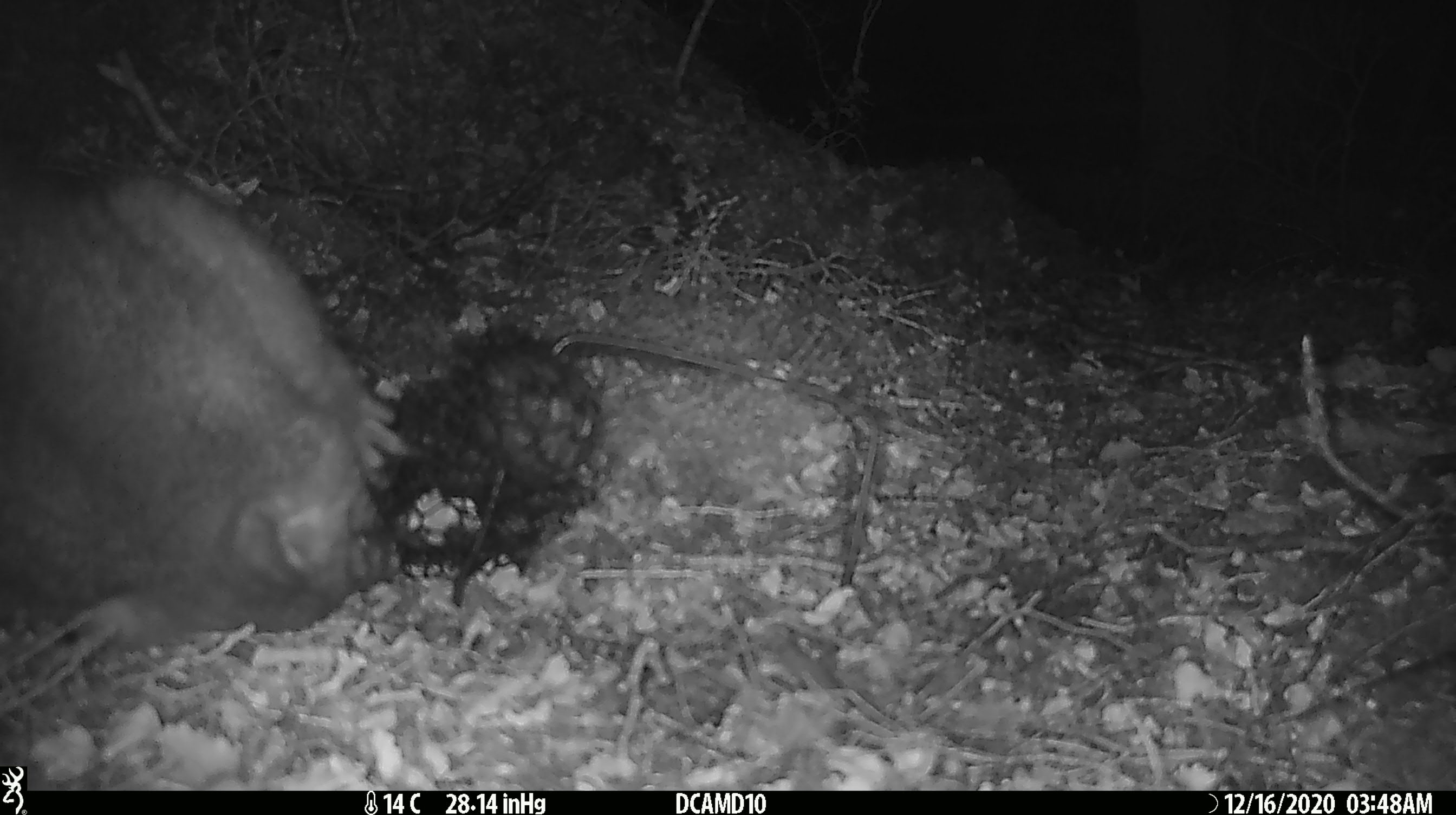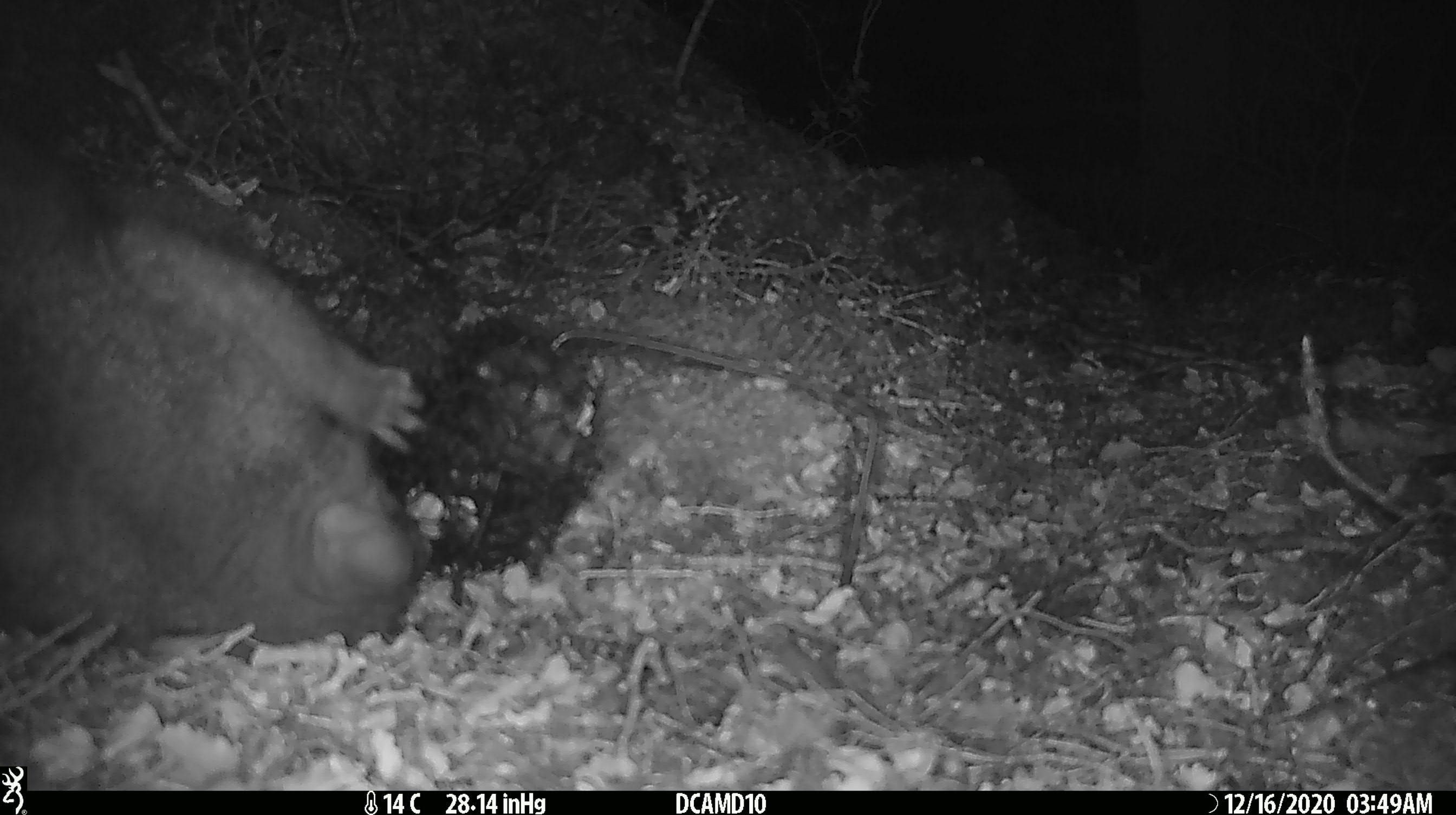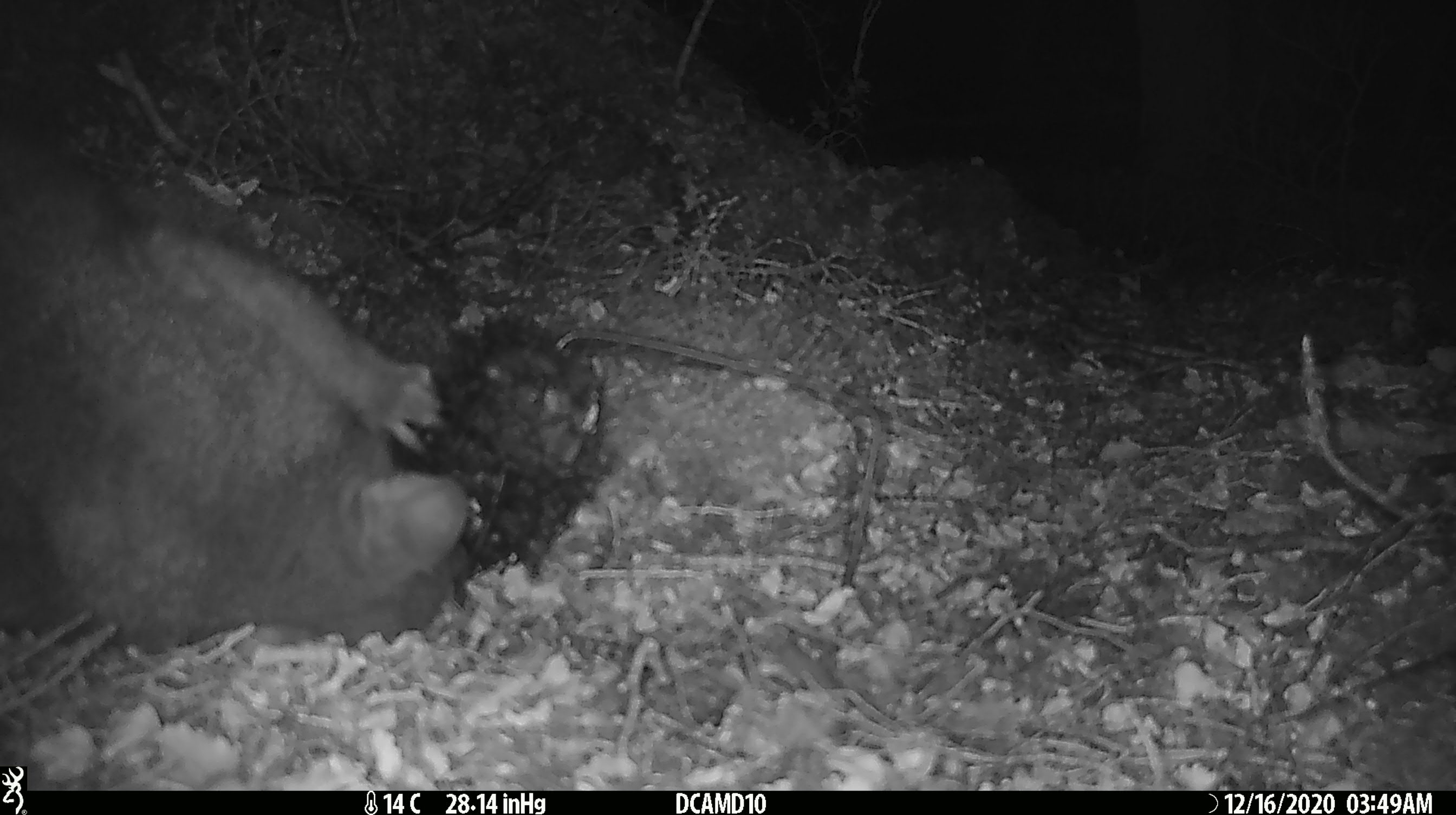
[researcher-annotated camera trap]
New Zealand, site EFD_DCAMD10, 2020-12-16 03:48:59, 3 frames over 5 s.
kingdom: Animalia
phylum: Chordata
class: Mammalia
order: Diprotodontia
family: Phalangeridae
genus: Trichosurus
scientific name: Trichosurus vulpecula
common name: common brushtail possum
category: possum